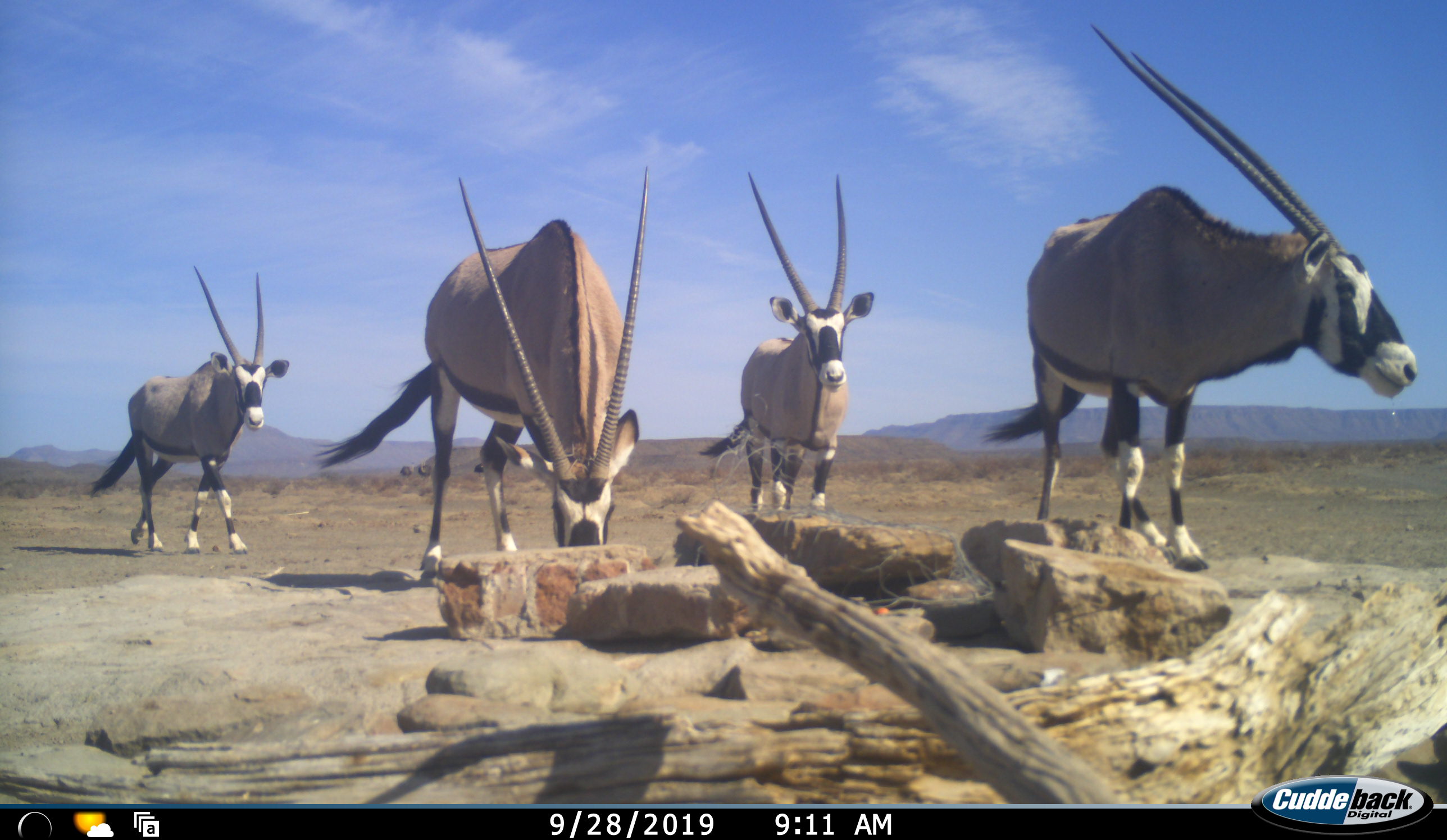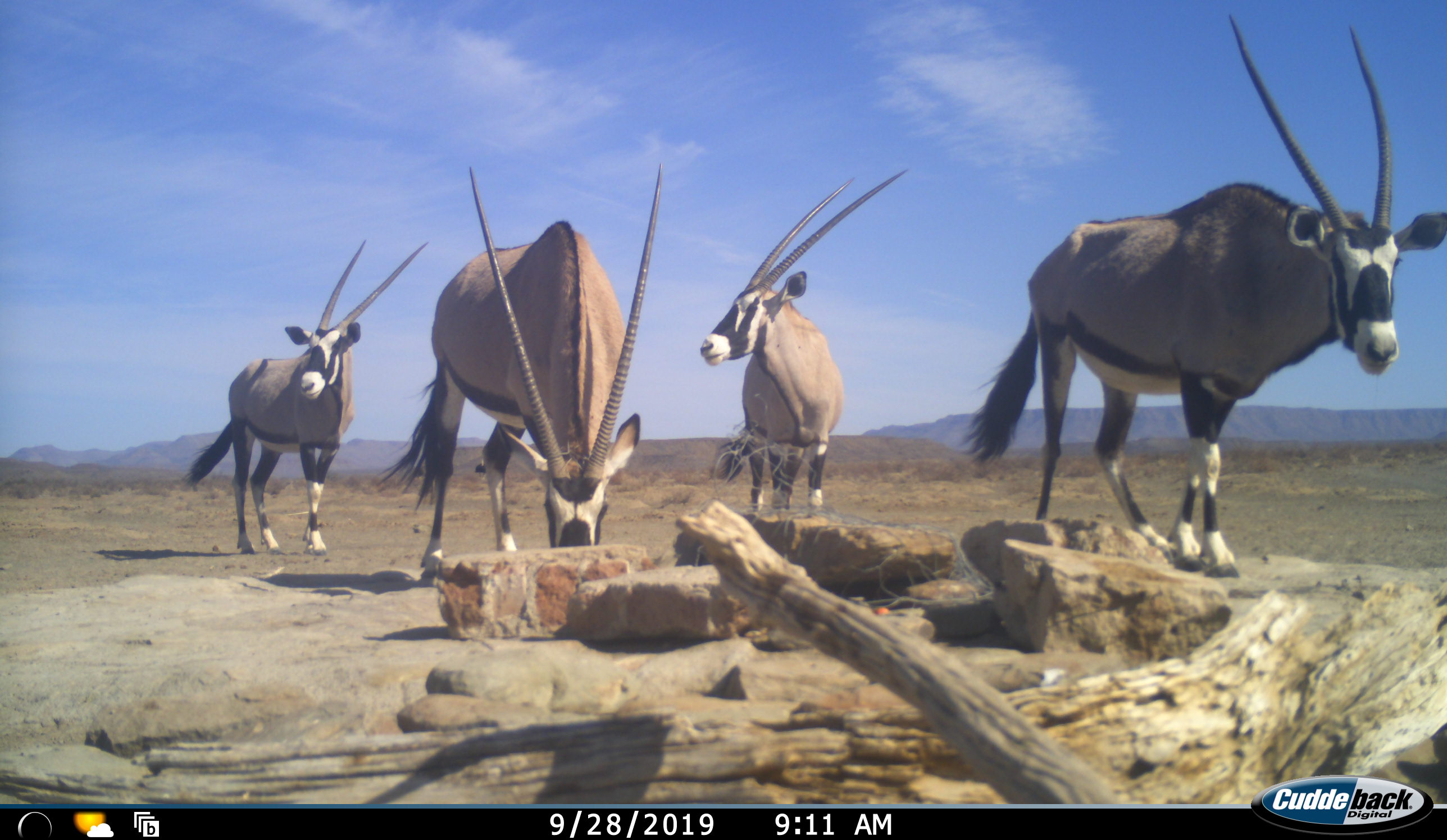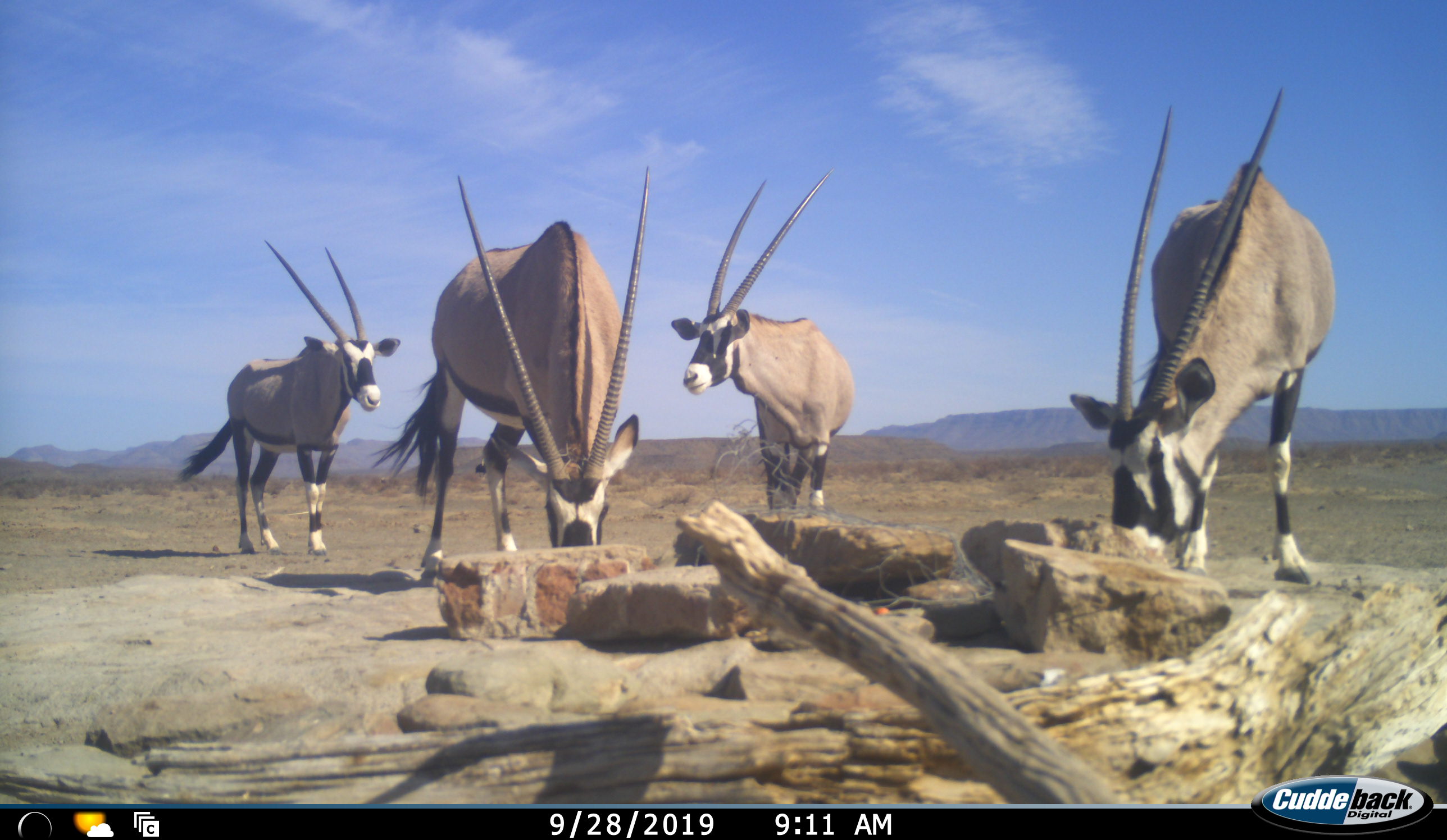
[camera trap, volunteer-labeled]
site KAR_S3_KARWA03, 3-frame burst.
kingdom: Animalia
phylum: Chordata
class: Mammalia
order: Artiodactyla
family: Bovidae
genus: Oryx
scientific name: Oryx gazella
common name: gemsbok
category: oryx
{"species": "oryx (gemsbok) (Oryx gazella)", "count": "4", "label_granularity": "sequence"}